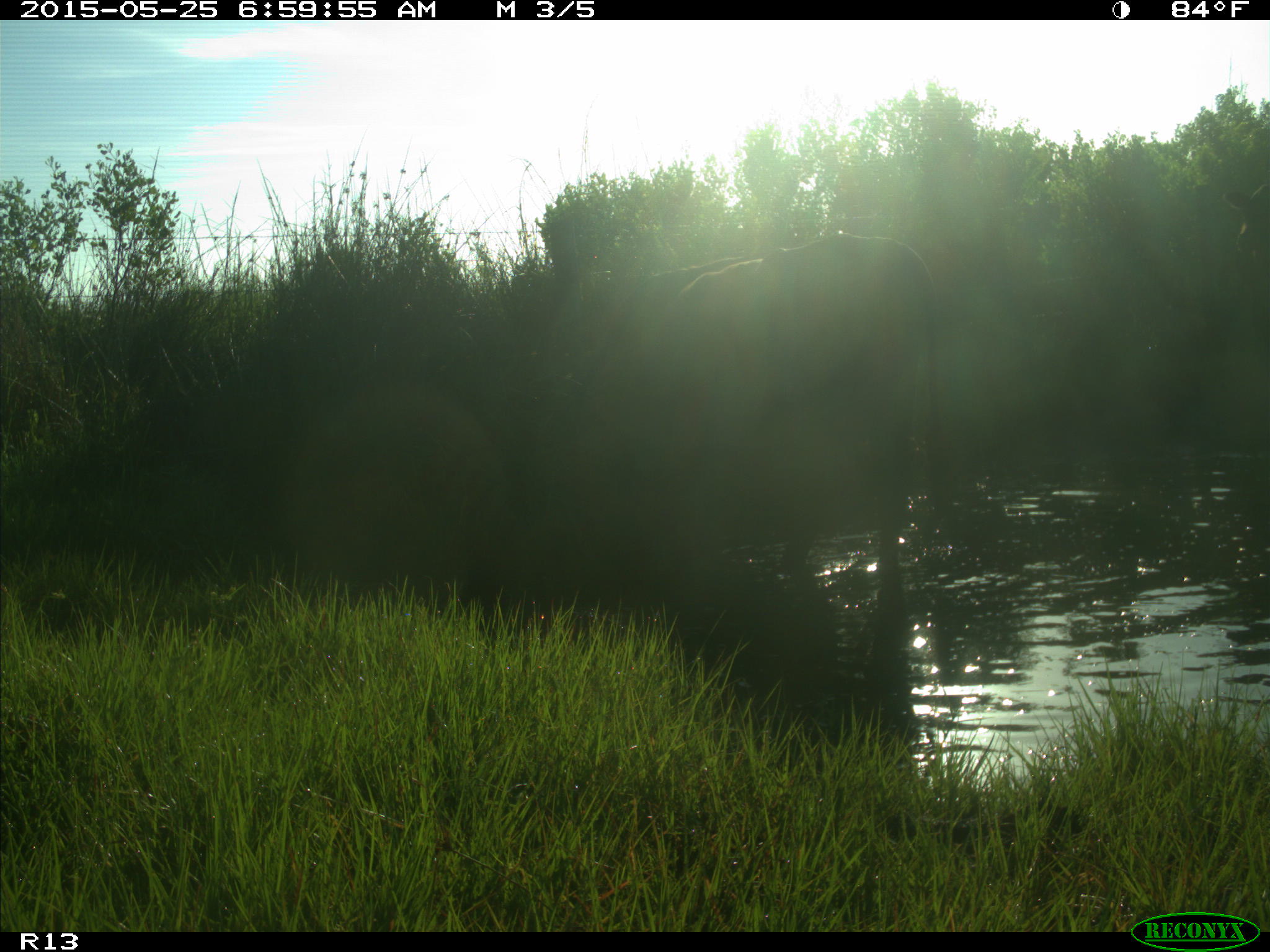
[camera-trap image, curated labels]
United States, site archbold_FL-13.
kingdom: Animalia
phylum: Chordata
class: Mammalia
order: Artiodactyla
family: Bovidae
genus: Bos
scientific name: Bos taurus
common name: domestic cow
Bos taurus (domestic cow).